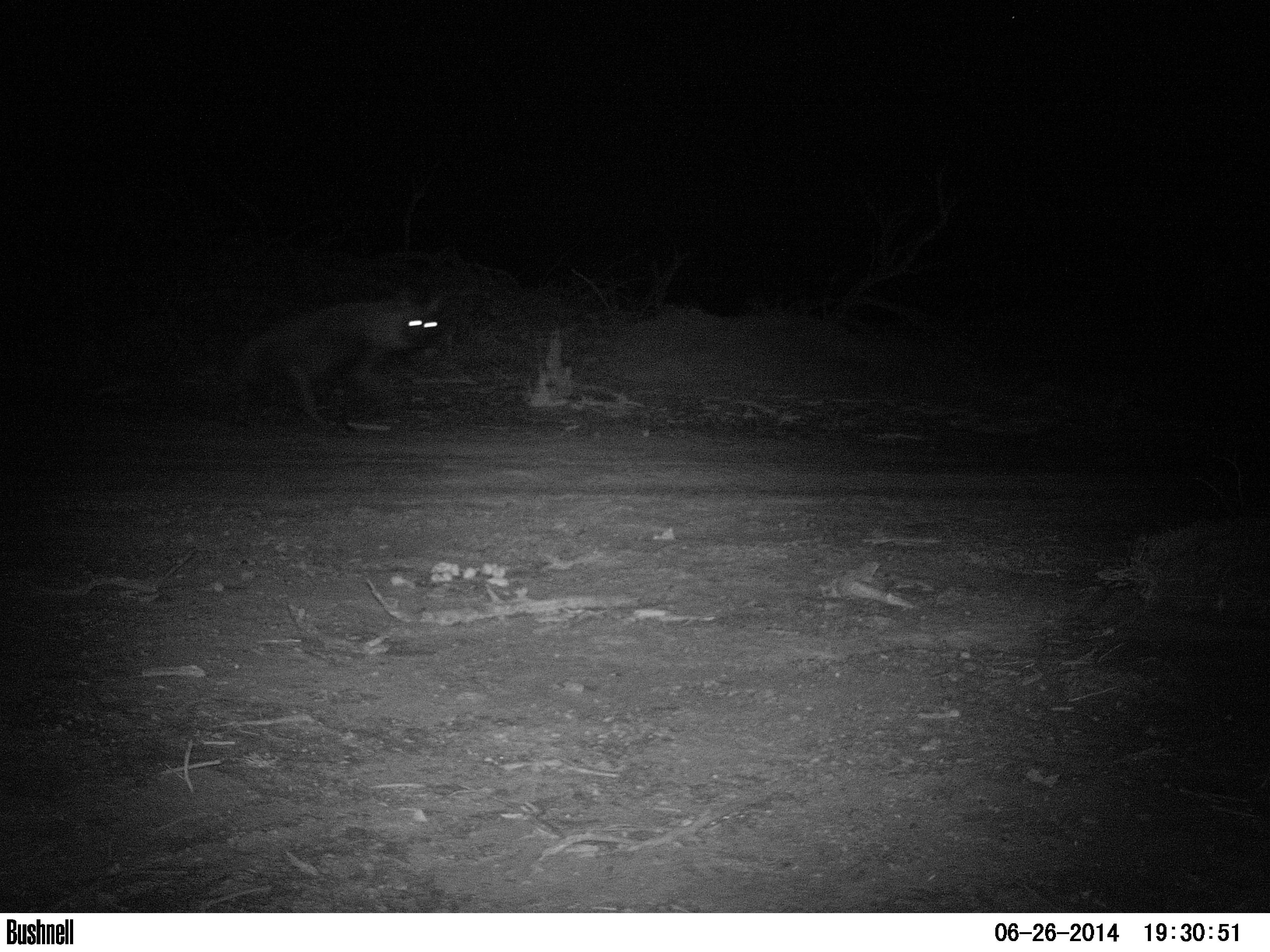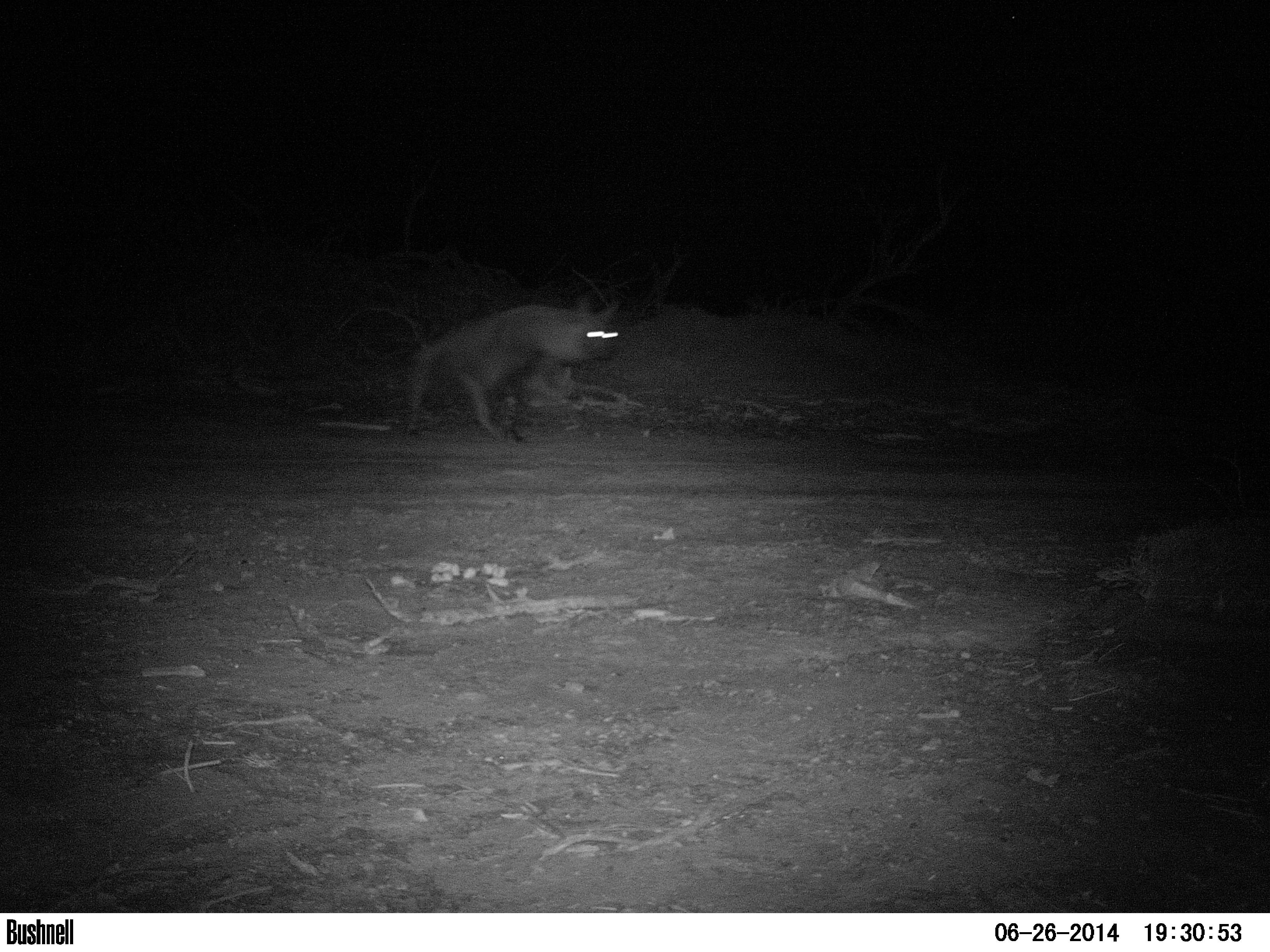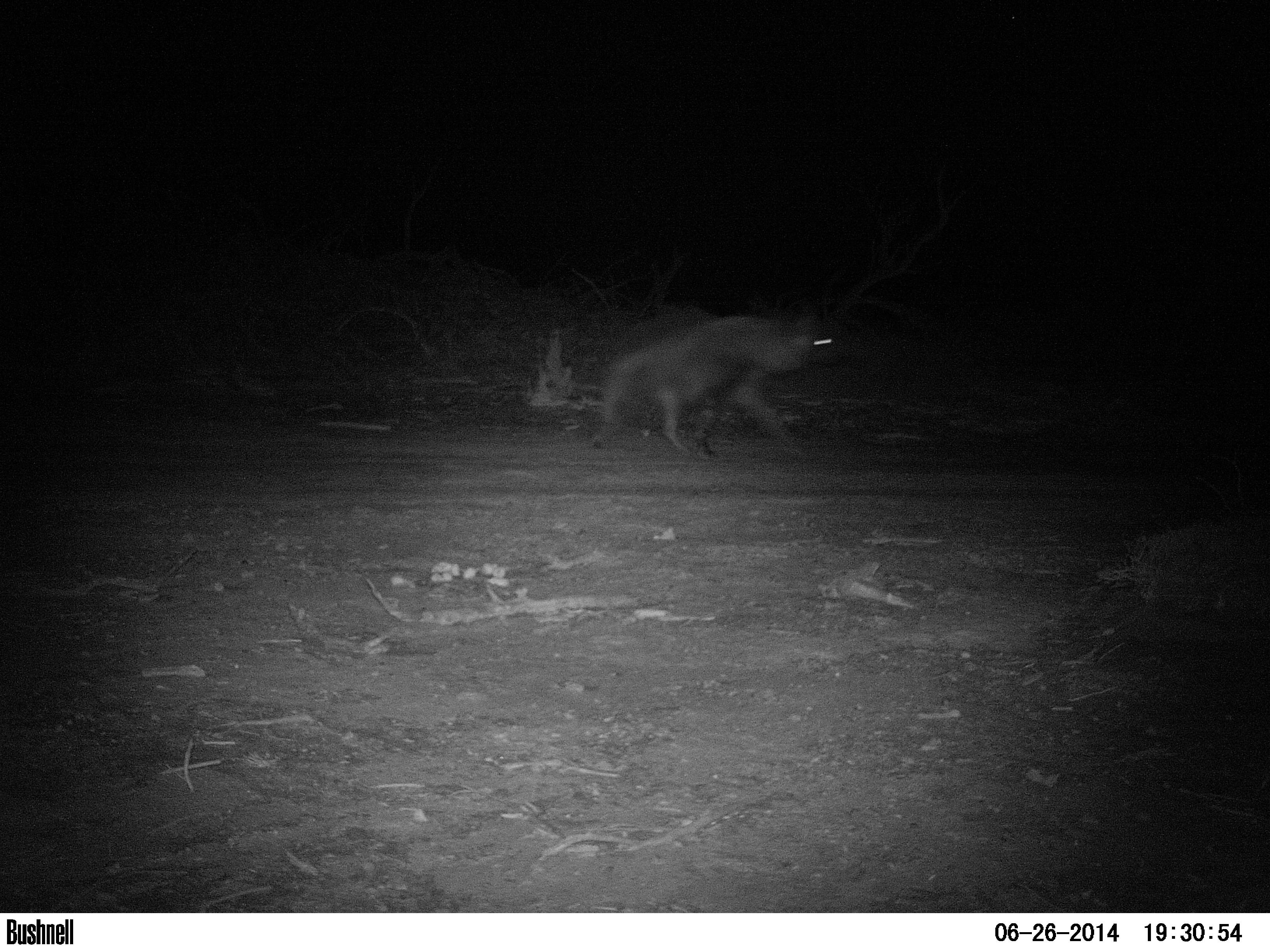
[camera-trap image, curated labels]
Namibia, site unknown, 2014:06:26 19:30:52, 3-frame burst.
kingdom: Animalia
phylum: Chordata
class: Mammalia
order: Carnivora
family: Hyaenidae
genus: Parahyaena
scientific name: Parahyaena brunnea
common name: brown hyena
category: hyaena brunnea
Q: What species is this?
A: Hyaena brunnea (brown hyena) (Parahyaena brunnea).